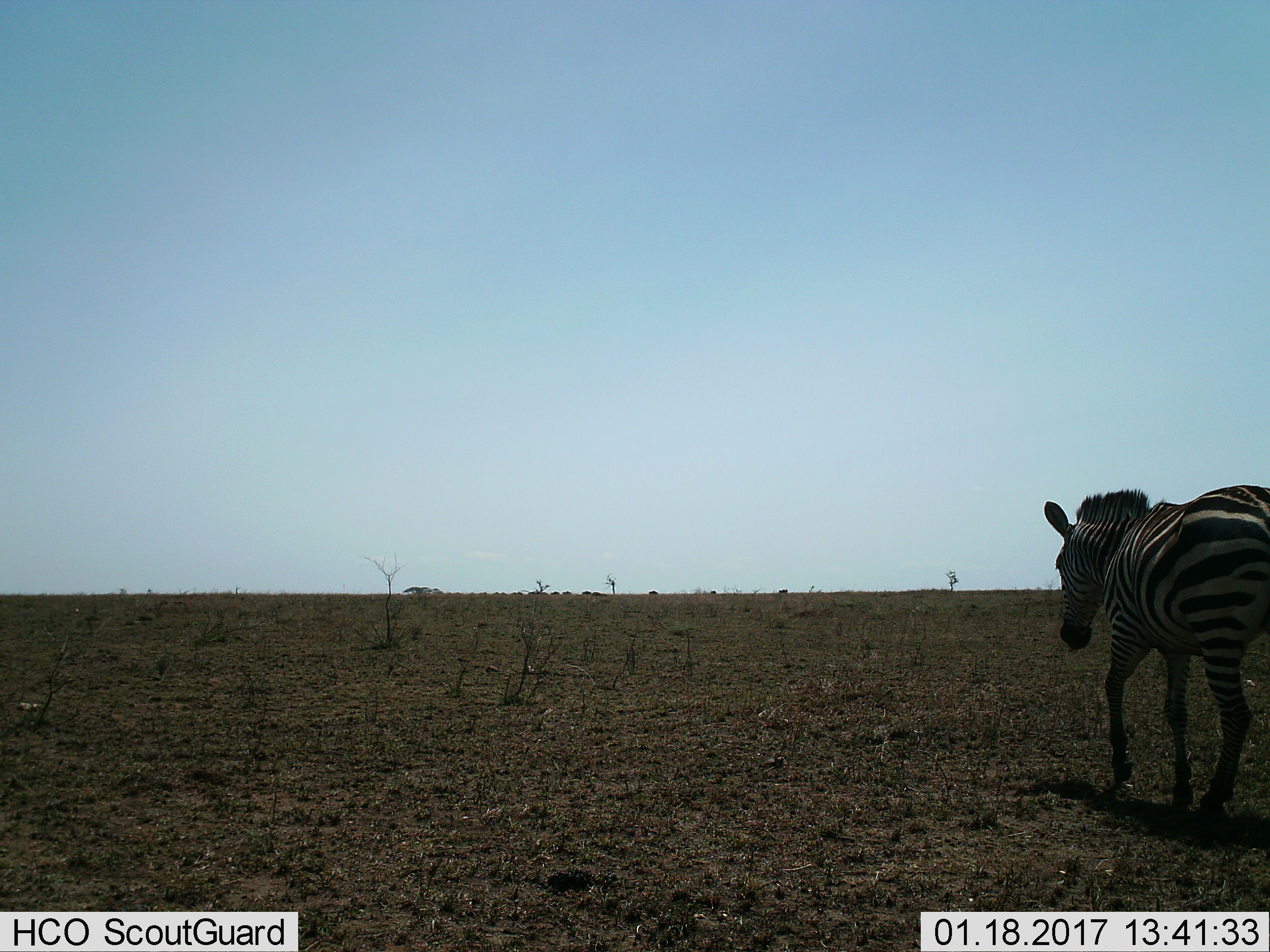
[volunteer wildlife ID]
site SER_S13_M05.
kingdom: Animalia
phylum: Chordata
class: Mammalia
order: Perissodactyla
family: Equidae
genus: Equus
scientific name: Equus quagga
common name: plains zebra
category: zebraplains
Zebraplains (plains zebra) (Equus quagga), count 1. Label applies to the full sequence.